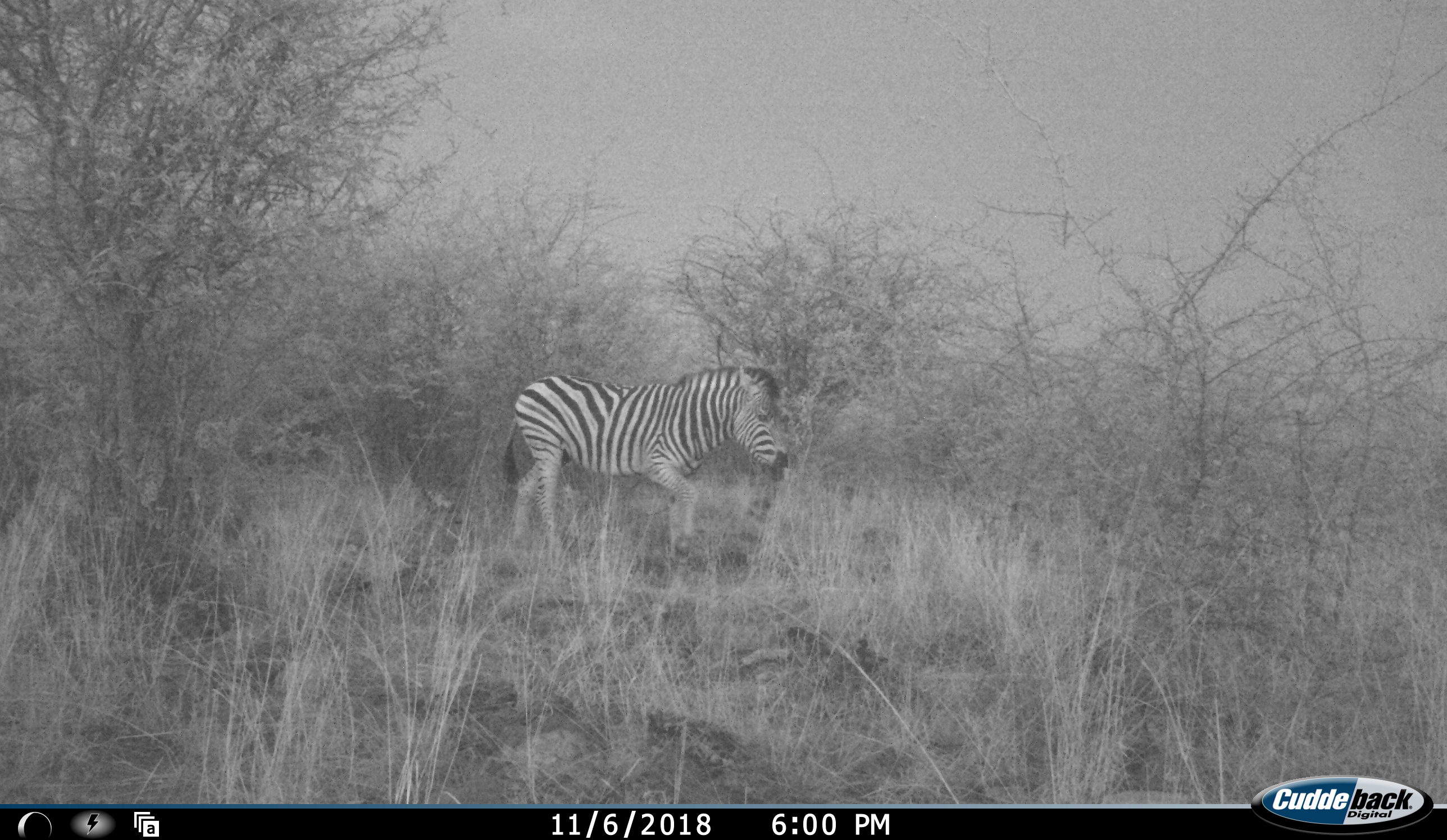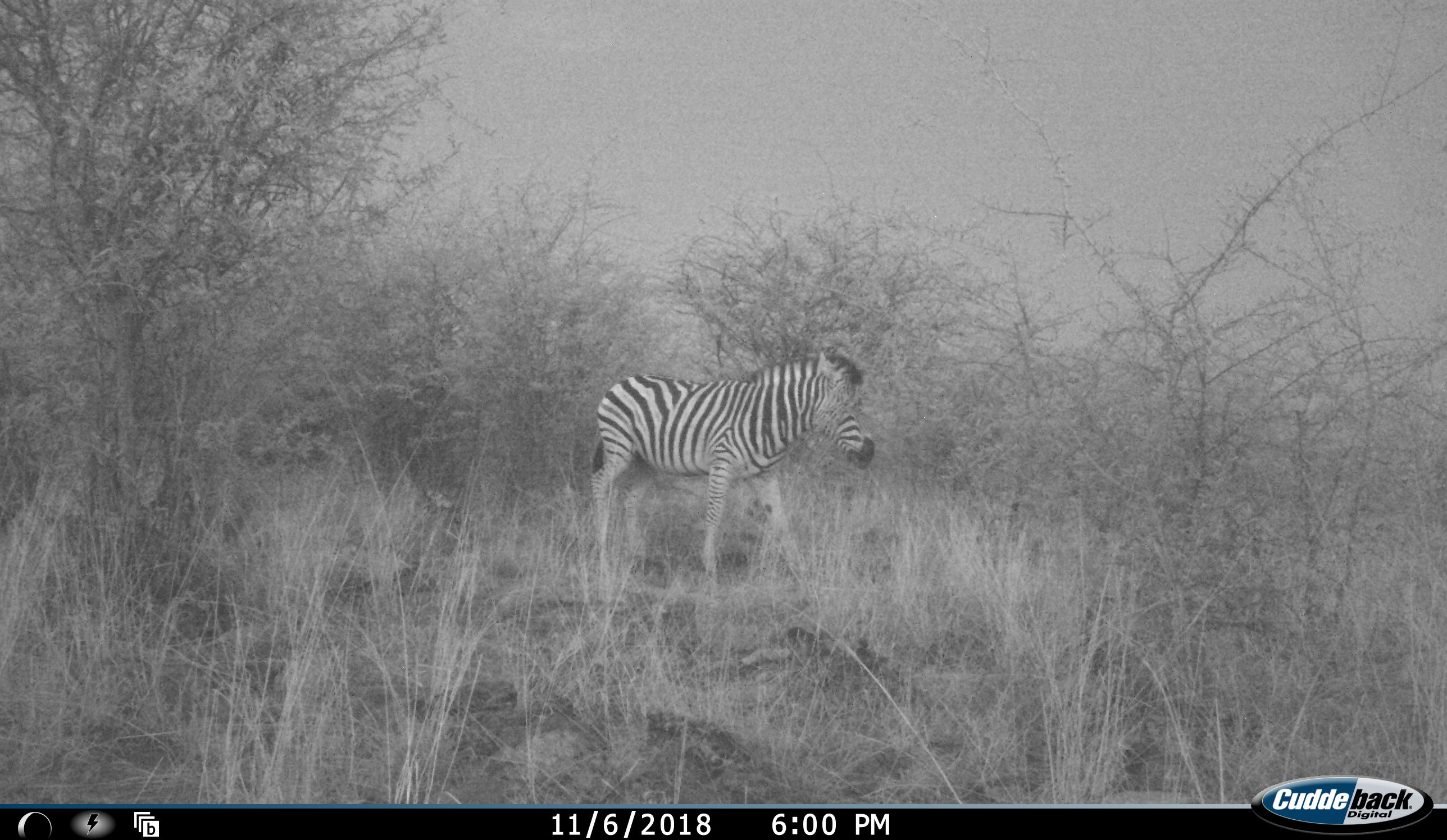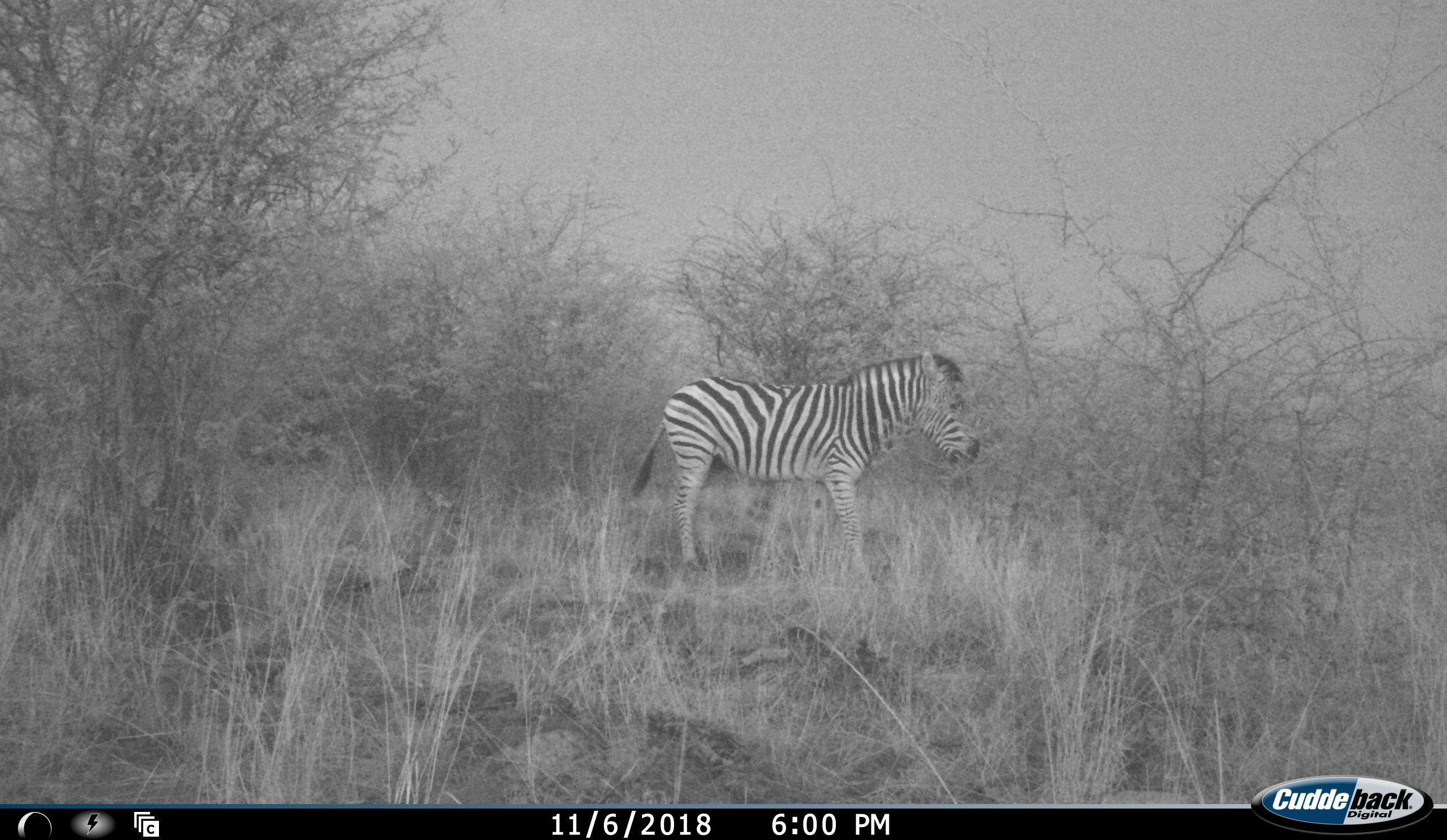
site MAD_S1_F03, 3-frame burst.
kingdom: Animalia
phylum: Chordata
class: Mammalia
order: Perissodactyla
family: Equidae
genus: Equus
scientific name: Equus quagga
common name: plains zebra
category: zebraplains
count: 1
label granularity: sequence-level